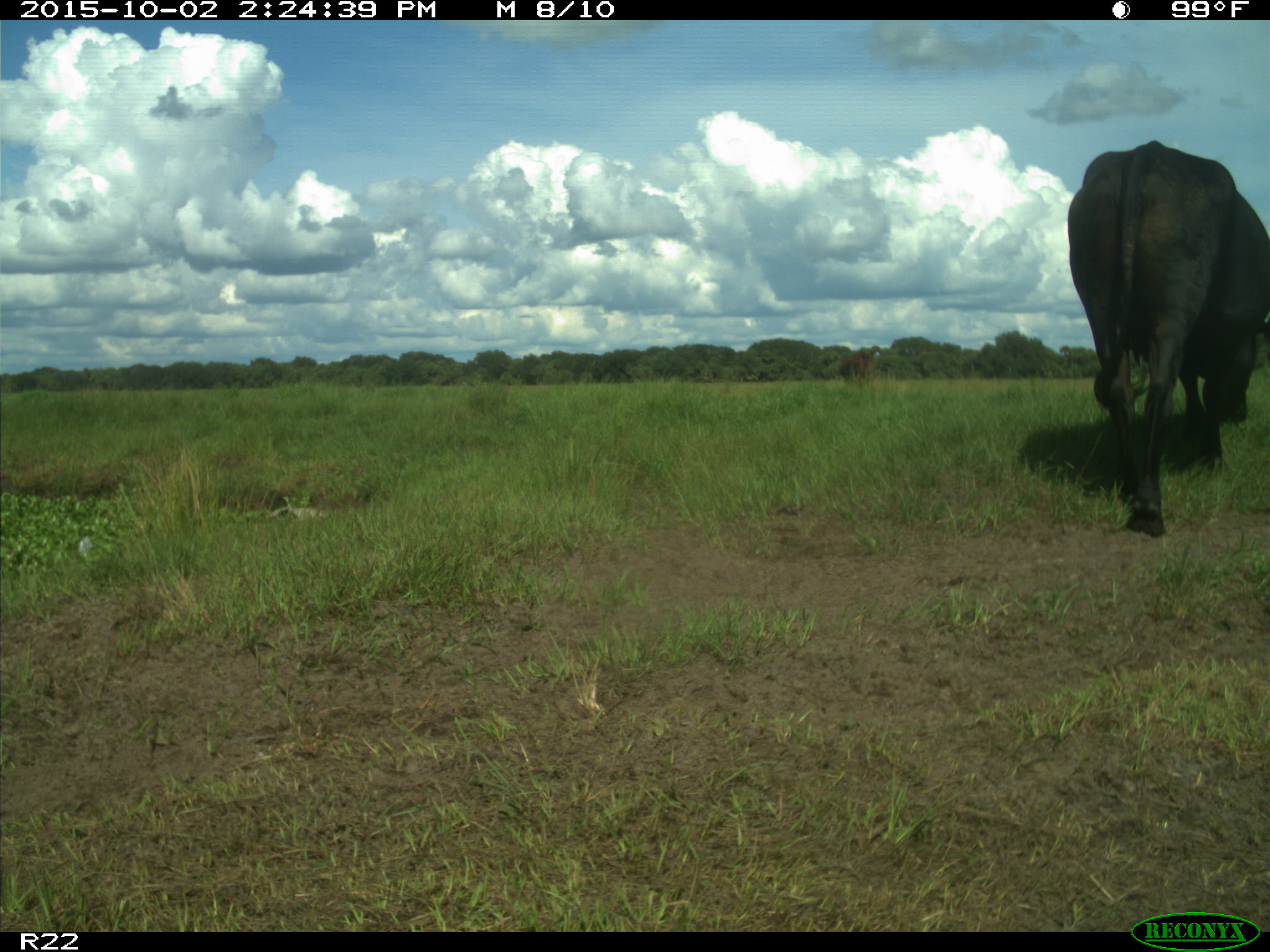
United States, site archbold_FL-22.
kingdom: Animalia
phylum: Chordata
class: Mammalia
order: Artiodactyla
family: Bovidae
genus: Bos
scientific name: Bos taurus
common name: domestic cow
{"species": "Bos taurus (domestic cow)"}